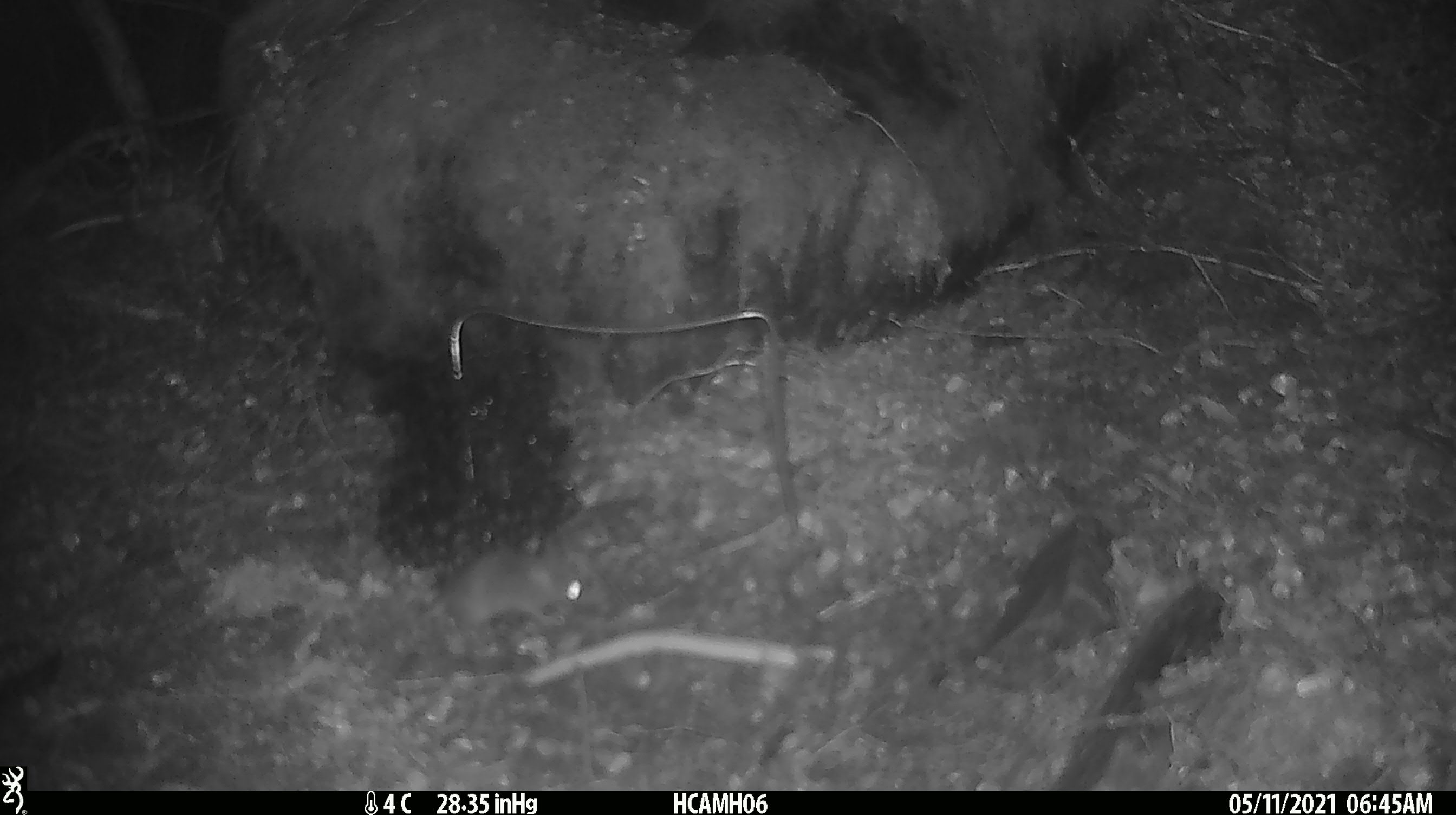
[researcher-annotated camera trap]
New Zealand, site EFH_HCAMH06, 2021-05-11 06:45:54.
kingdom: Animalia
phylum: Chordata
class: Mammalia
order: Rodentia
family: Muridae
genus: Mus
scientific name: Mus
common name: mouse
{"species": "mouse (Mus)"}